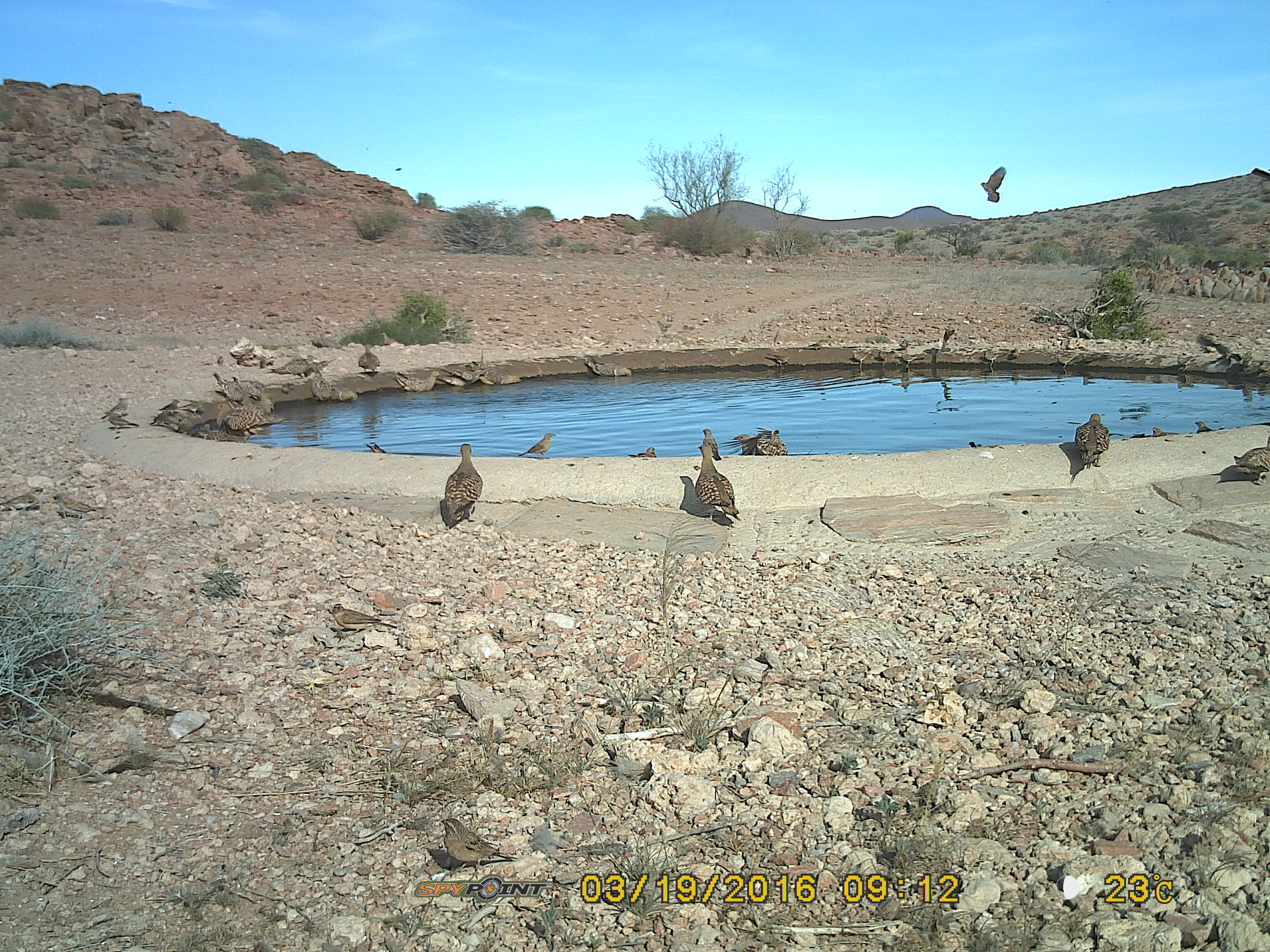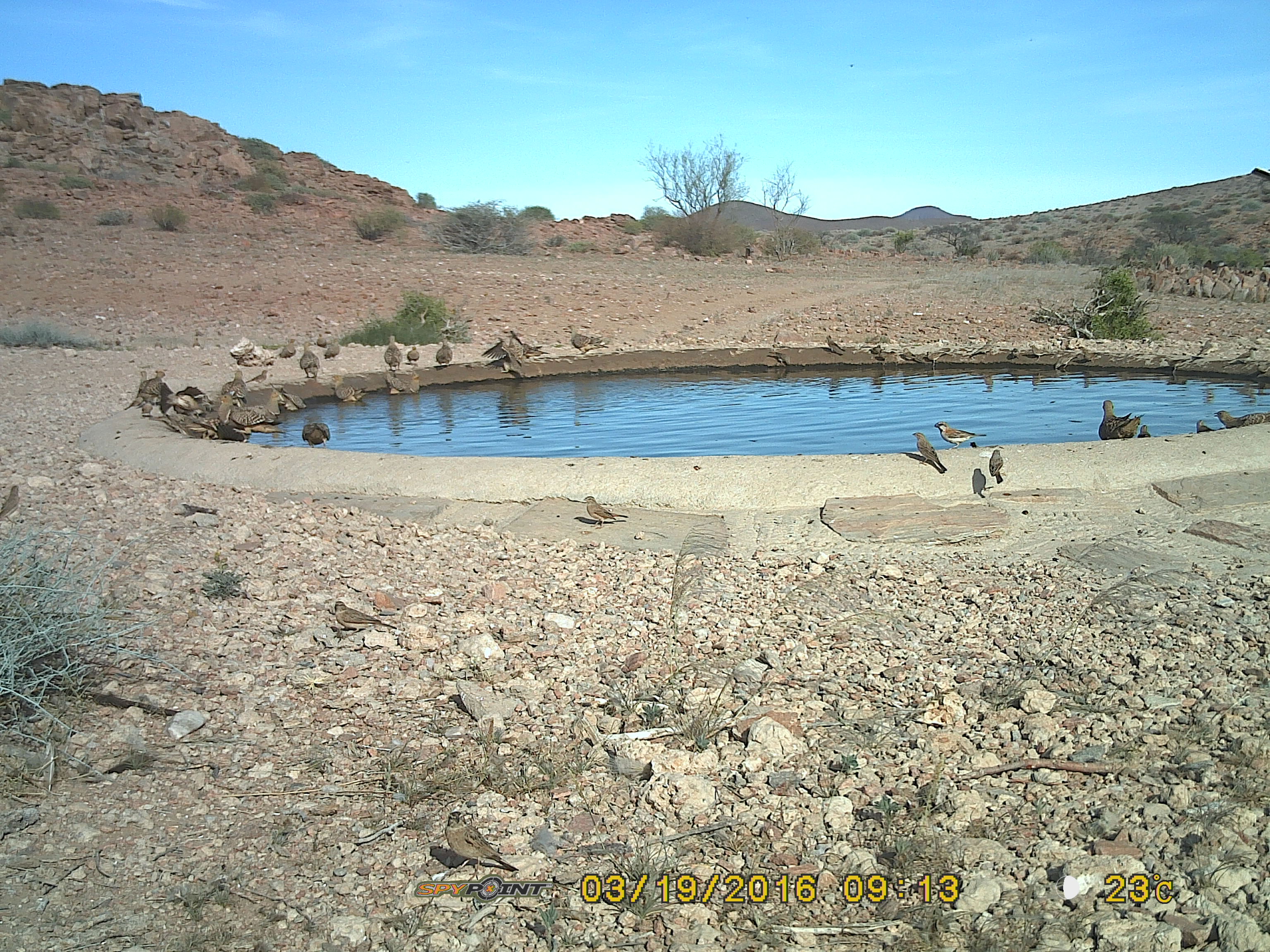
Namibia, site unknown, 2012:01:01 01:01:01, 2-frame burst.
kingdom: Animalia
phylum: Chordata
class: Aves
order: Pterocliformes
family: Pteroclidae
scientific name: Pteroclidae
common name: sandgrouse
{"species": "Pteroclidae (sandgrouse)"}